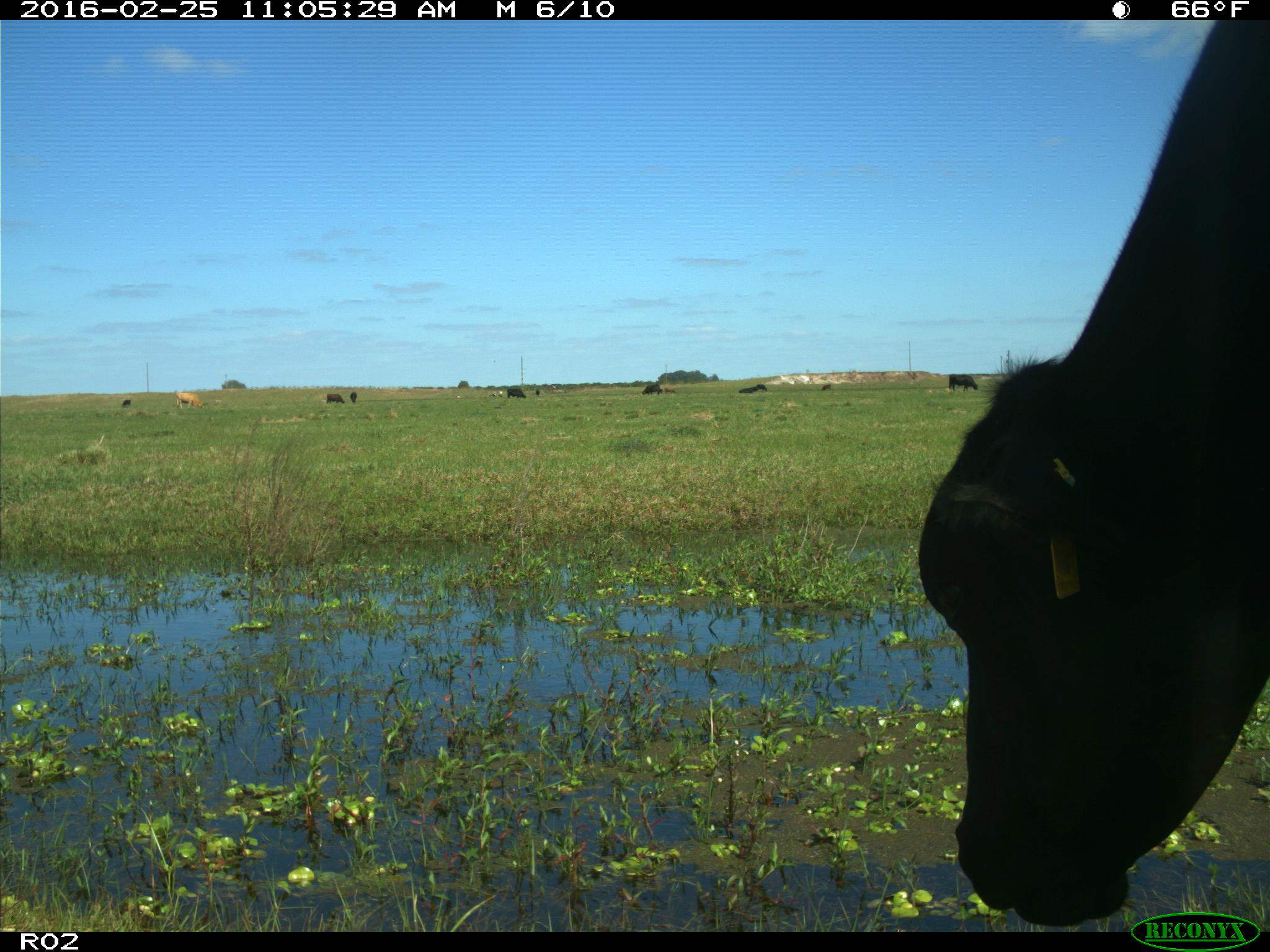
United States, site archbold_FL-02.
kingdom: Animalia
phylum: Chordata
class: Mammalia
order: Artiodactyla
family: Bovidae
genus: Bos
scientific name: Bos taurus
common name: domestic cow